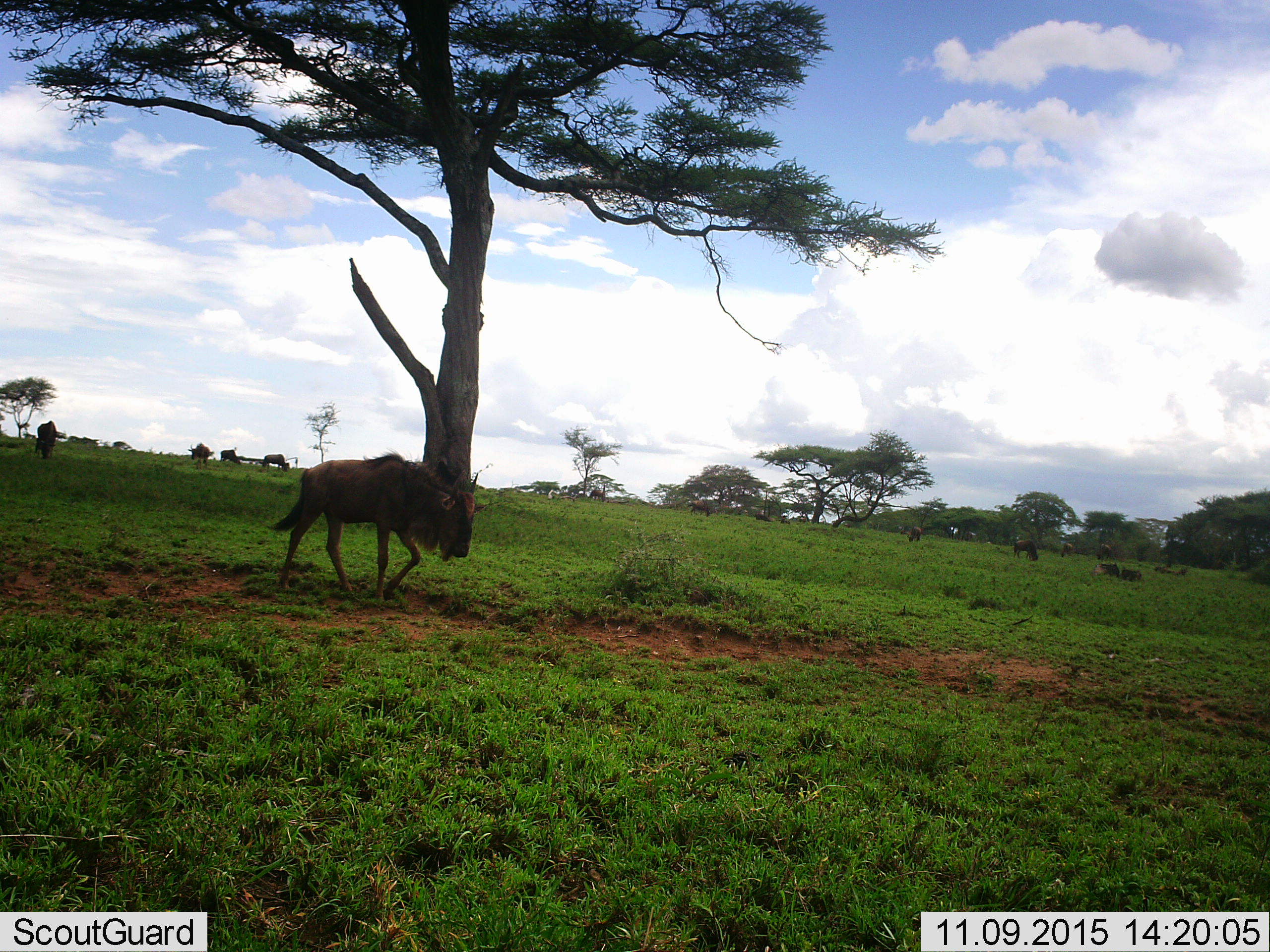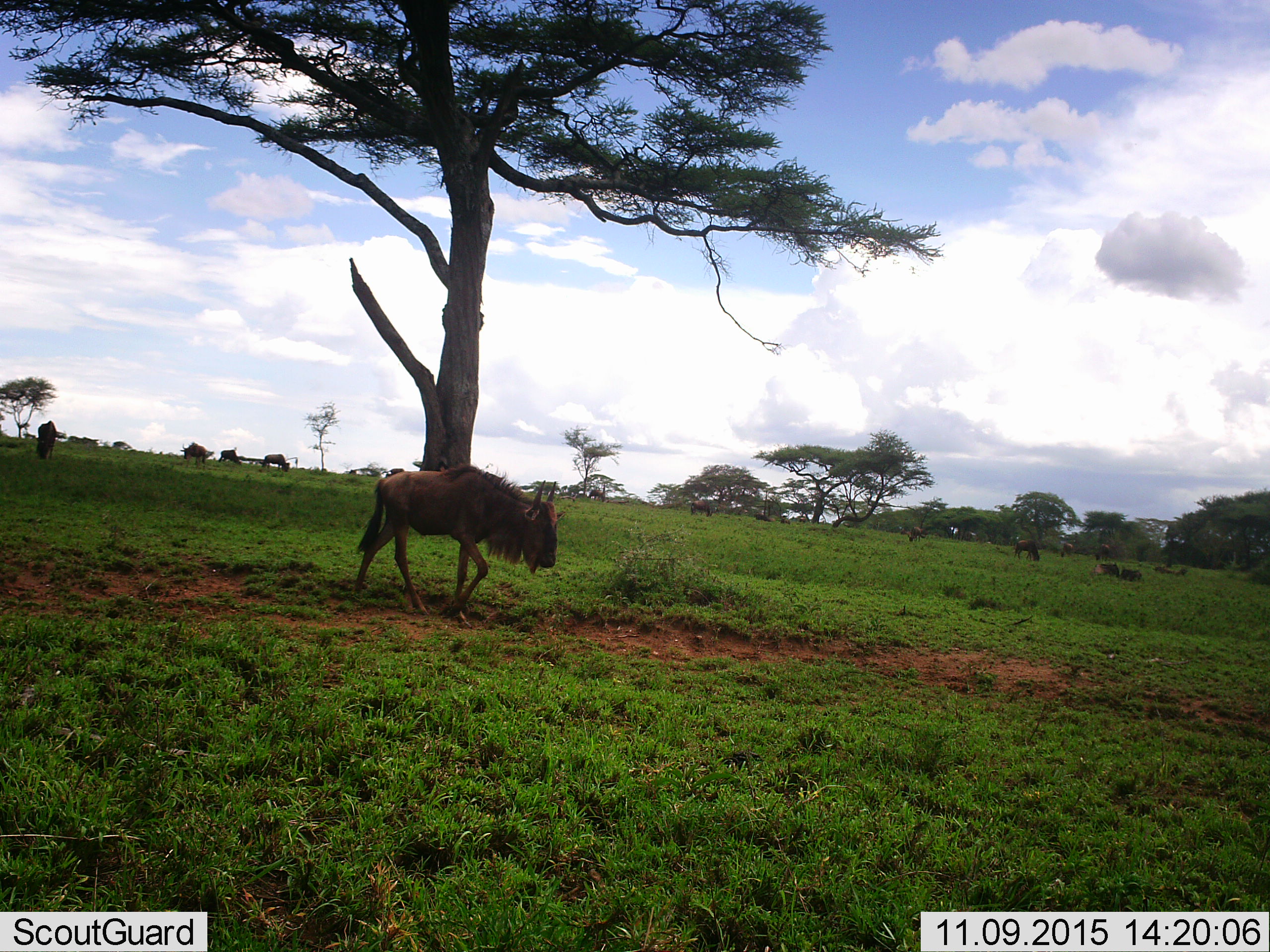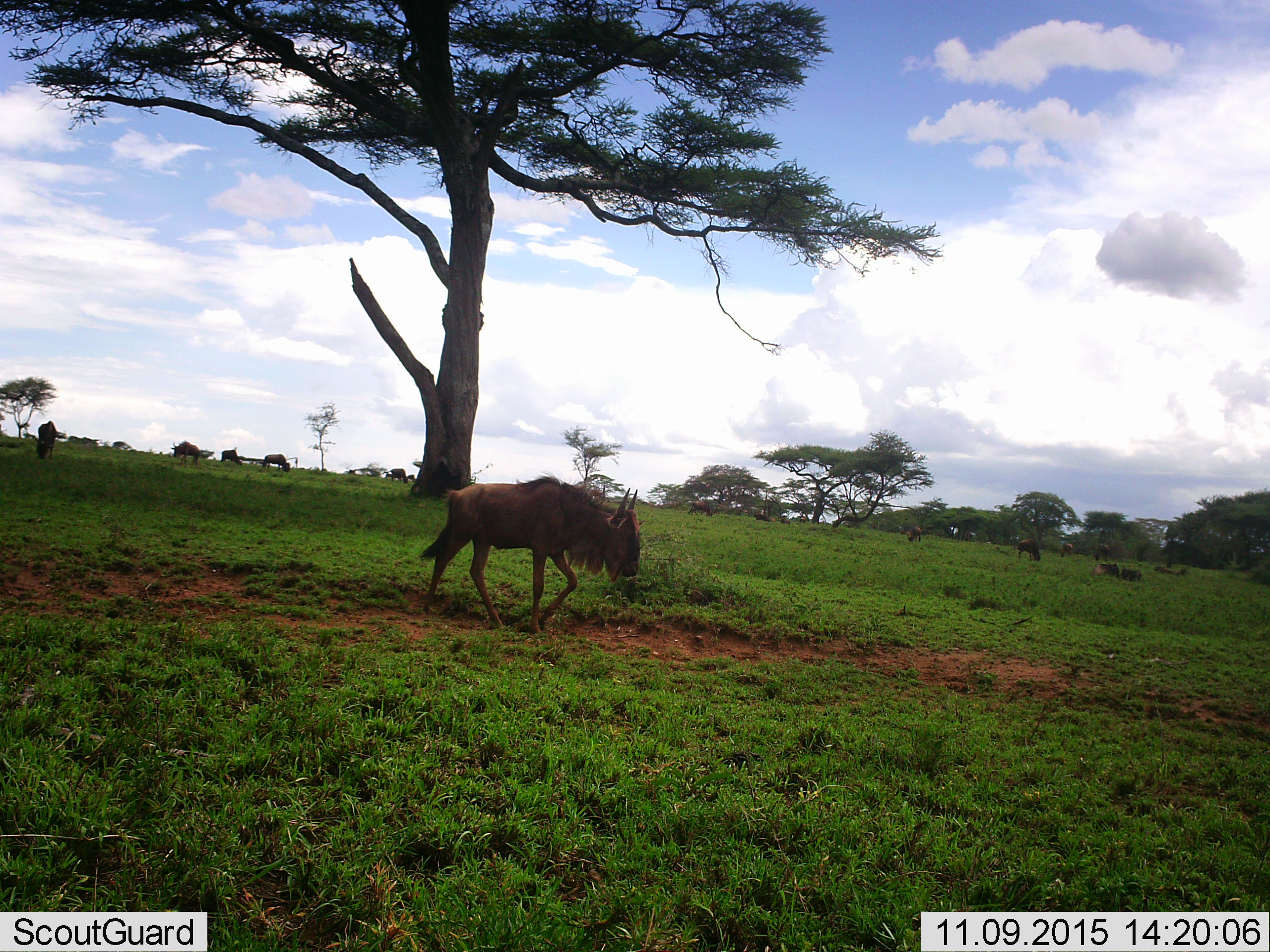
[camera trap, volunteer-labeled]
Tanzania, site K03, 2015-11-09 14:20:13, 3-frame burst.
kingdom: Animalia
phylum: Chordata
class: Mammalia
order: Artiodactyla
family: Bovidae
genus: Connochaetes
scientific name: Connochaetes taurinus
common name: blue wildebeest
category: wildebeest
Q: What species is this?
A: Wildebeest (blue wildebeest) (Connochaetes taurinus).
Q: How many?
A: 11-50.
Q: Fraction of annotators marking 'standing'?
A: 40%.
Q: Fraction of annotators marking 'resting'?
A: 60%.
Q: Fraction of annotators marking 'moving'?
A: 100%.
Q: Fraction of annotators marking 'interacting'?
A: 10%.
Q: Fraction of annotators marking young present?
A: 10%.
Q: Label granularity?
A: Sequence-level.